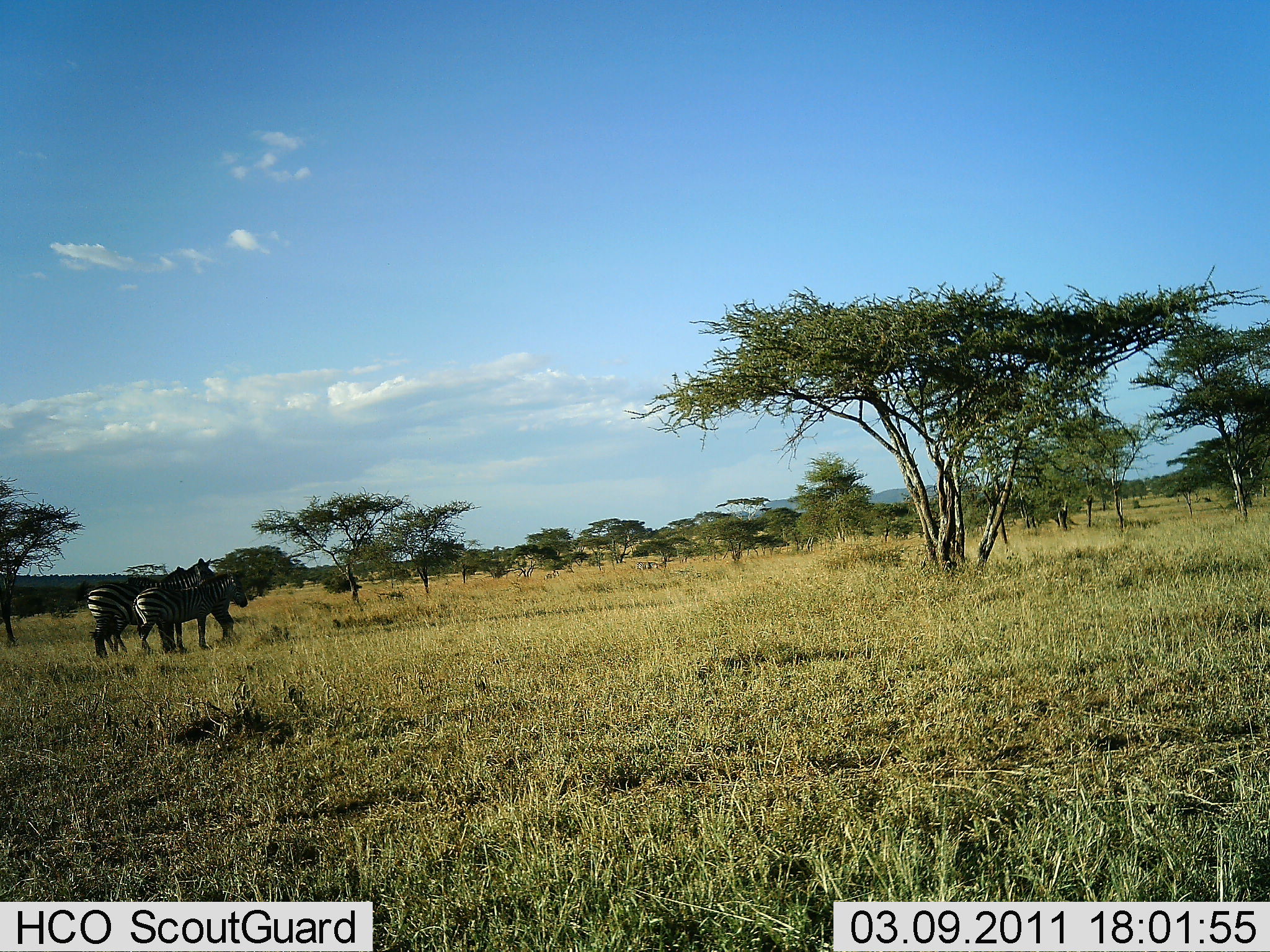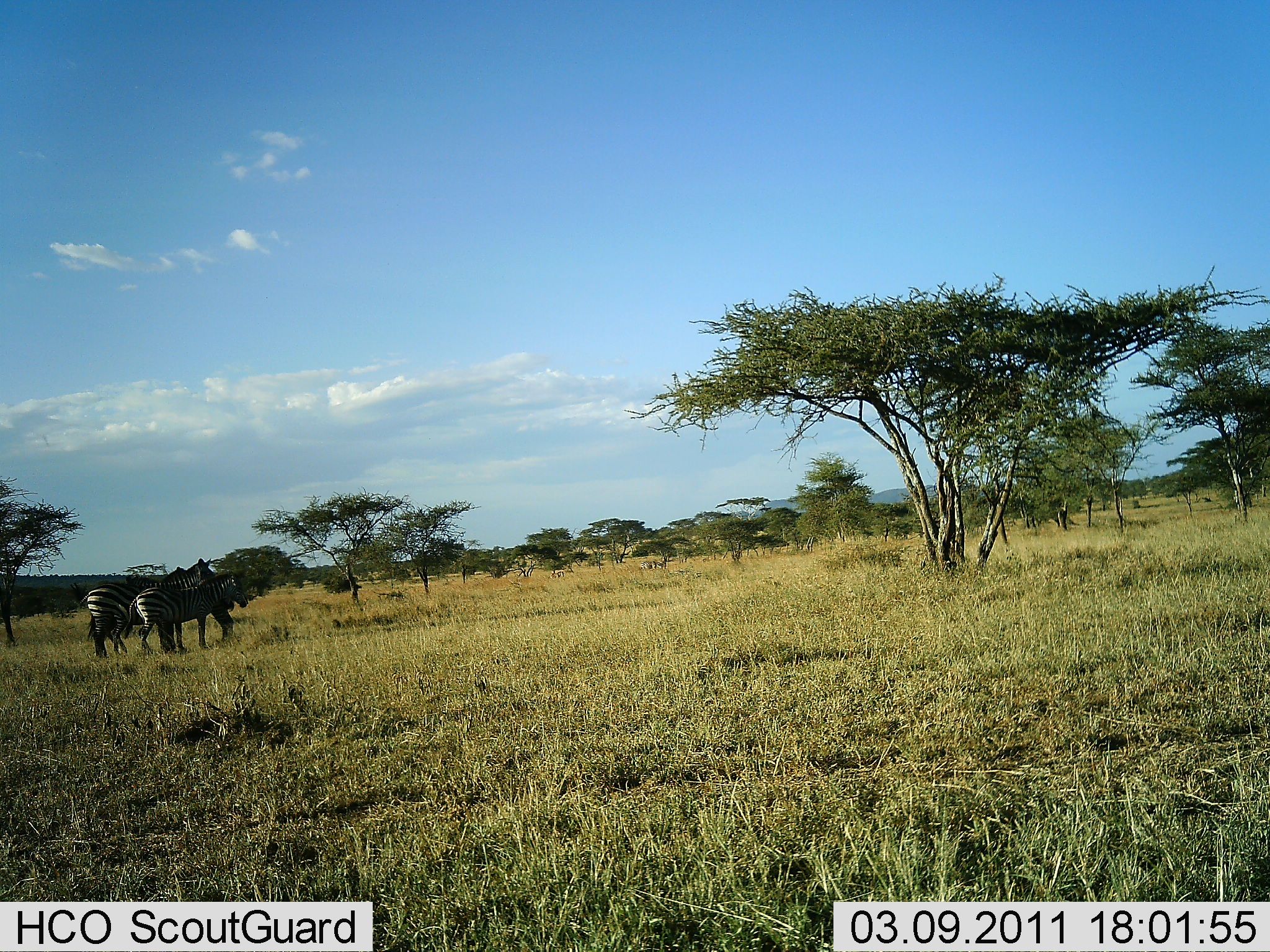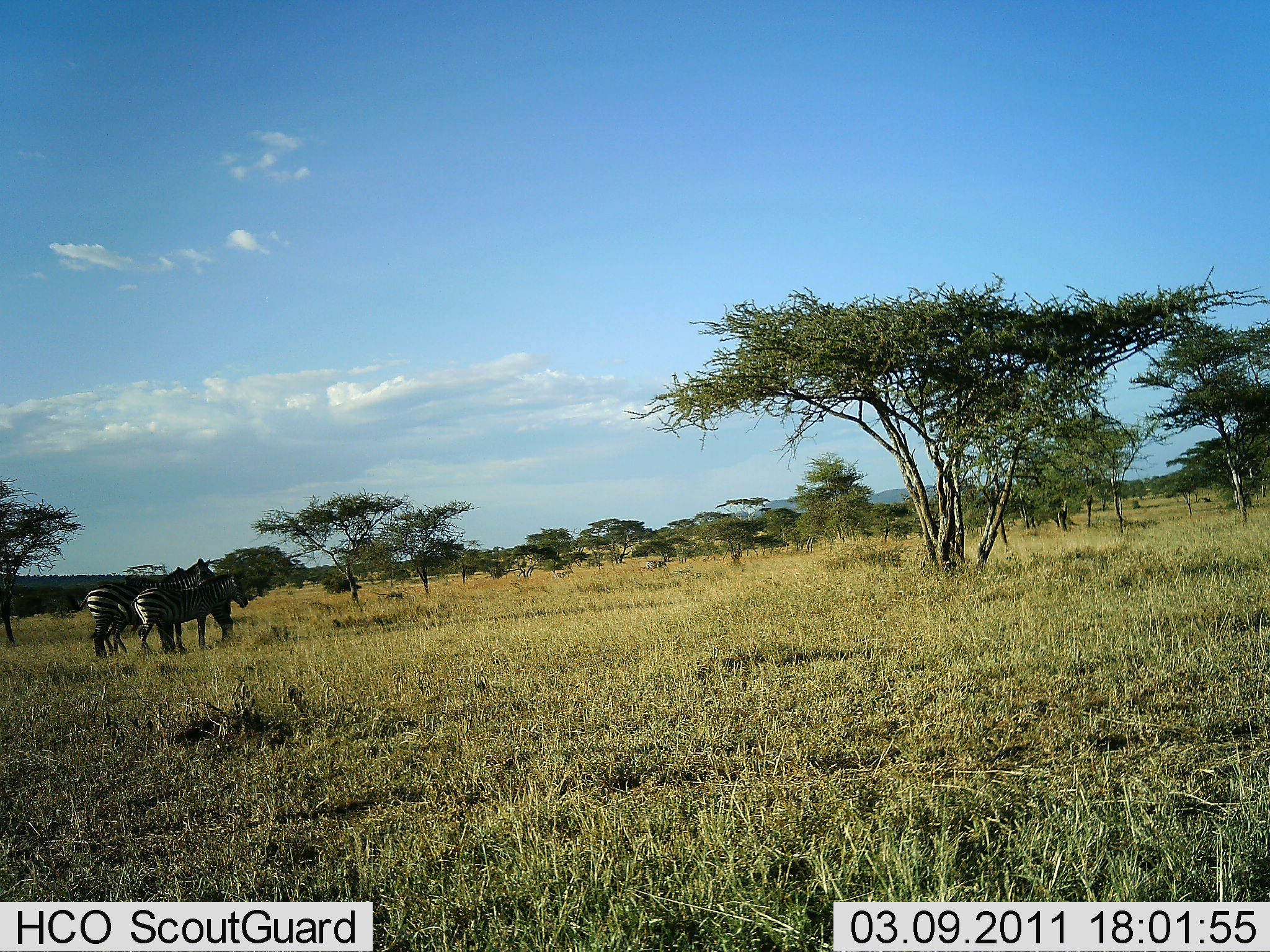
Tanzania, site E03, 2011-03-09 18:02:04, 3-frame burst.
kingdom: Animalia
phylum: Chordata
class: Mammalia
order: Perissodactyla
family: Equidae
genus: Equus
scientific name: Equus quagga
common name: plains zebra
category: zebra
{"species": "zebra (plains zebra) (Equus quagga)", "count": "3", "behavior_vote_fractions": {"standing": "100%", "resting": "0%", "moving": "0%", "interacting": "0%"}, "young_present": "0%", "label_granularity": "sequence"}